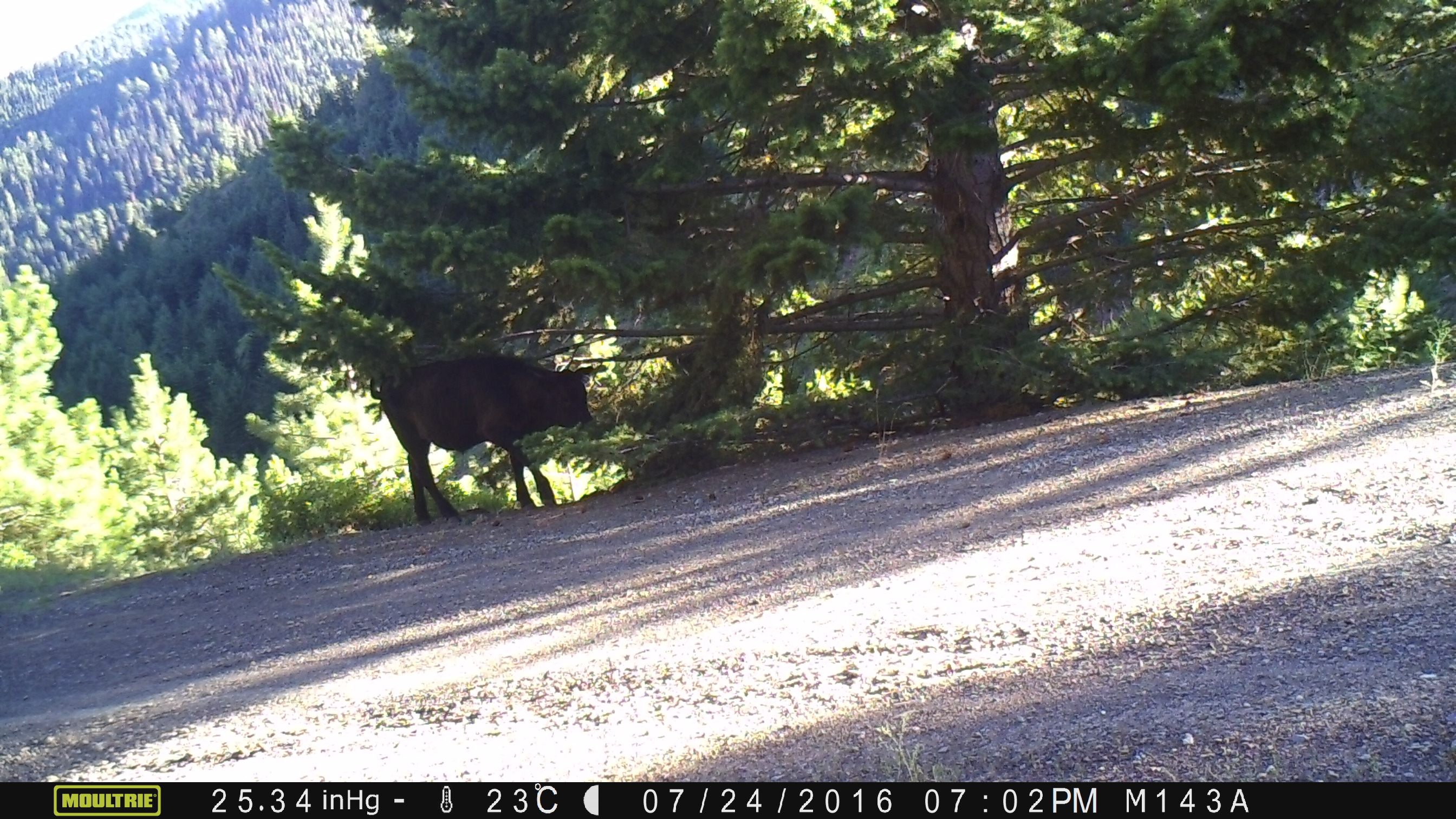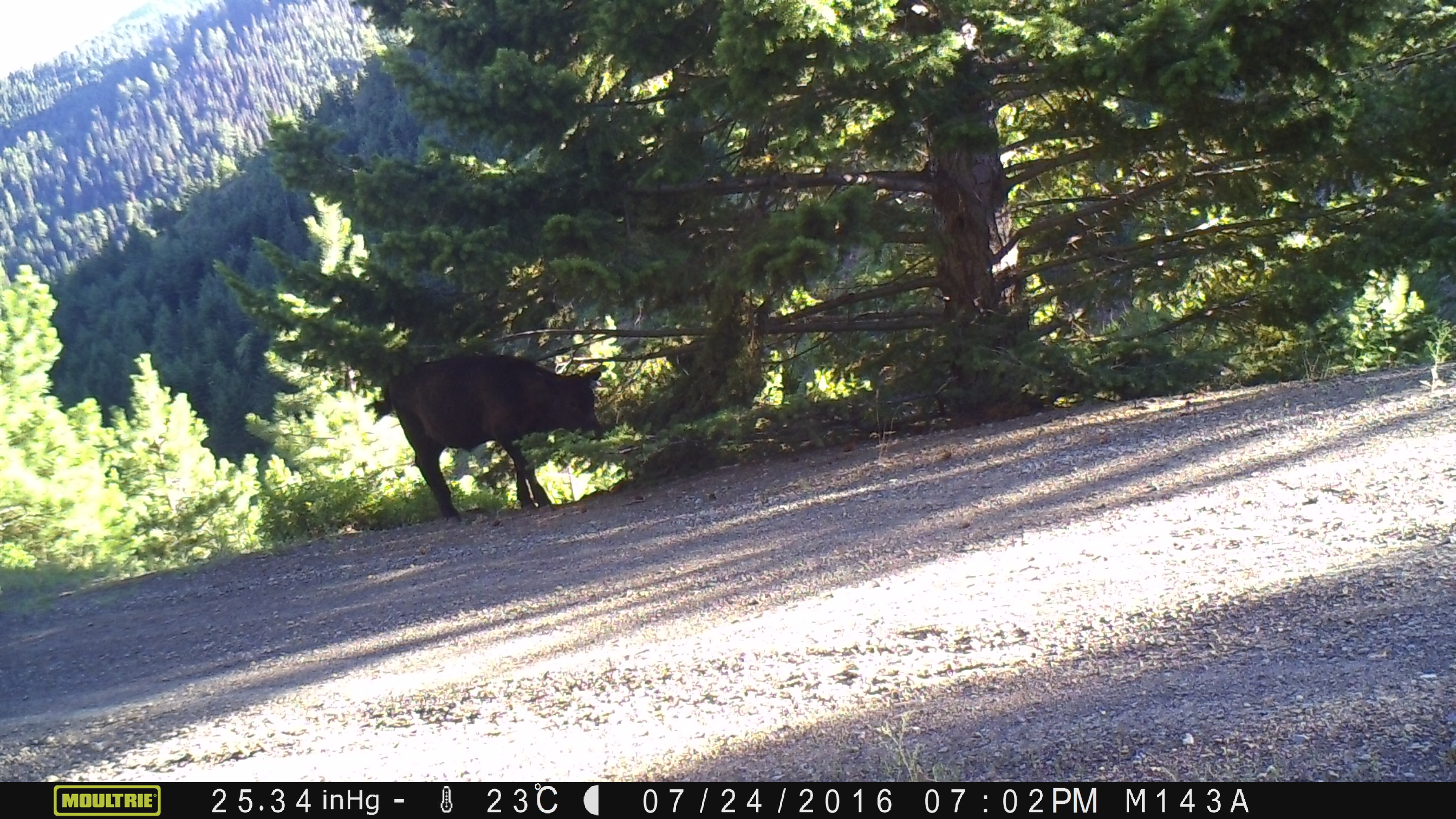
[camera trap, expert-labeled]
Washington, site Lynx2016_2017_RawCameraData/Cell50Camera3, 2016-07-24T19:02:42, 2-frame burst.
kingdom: Animalia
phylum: Chordata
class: Mammalia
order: Artiodactyla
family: Bovidae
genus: Bos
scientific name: Bos taurus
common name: domestic cattle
Domestic cattle (Bos taurus). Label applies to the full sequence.